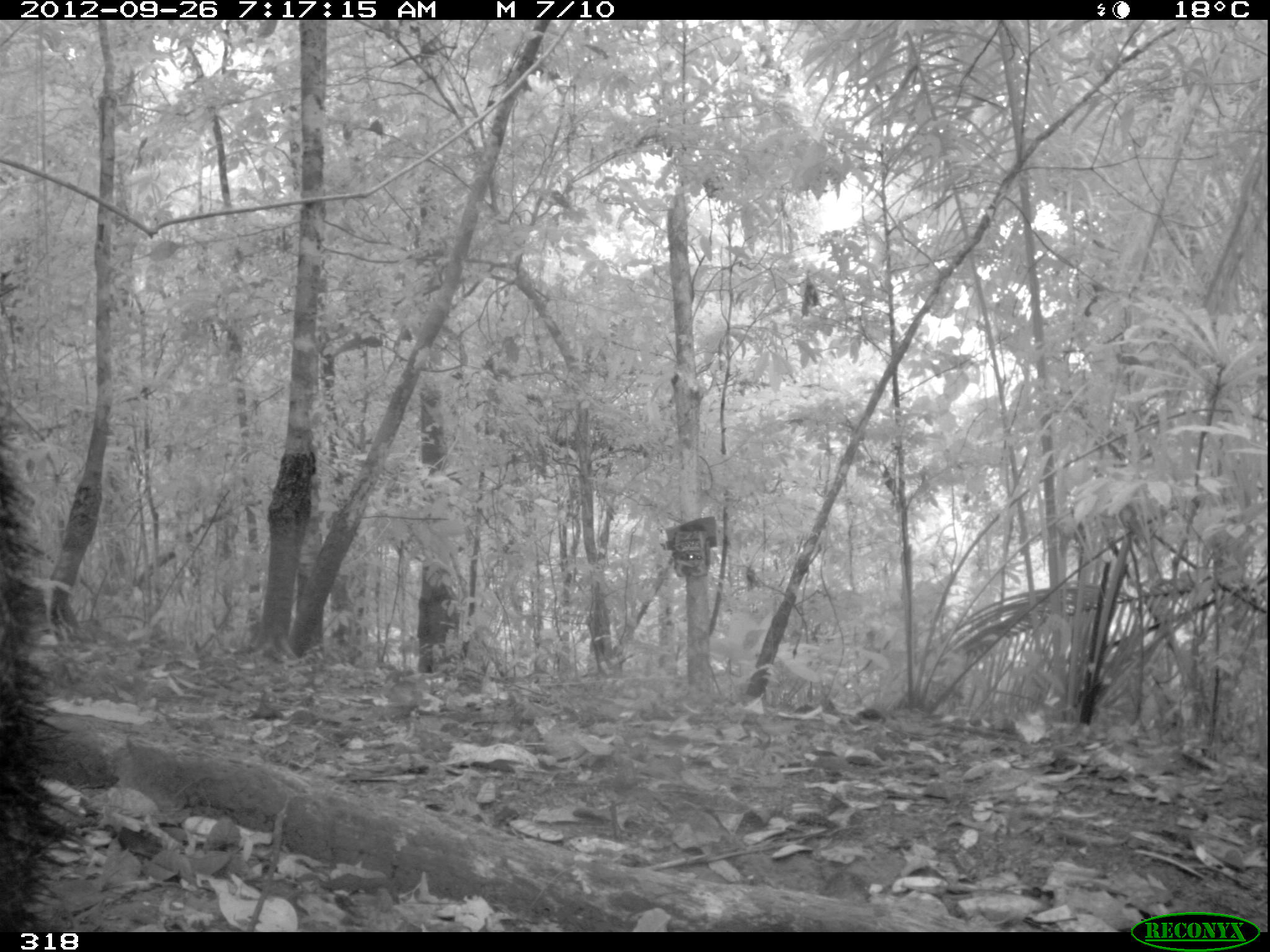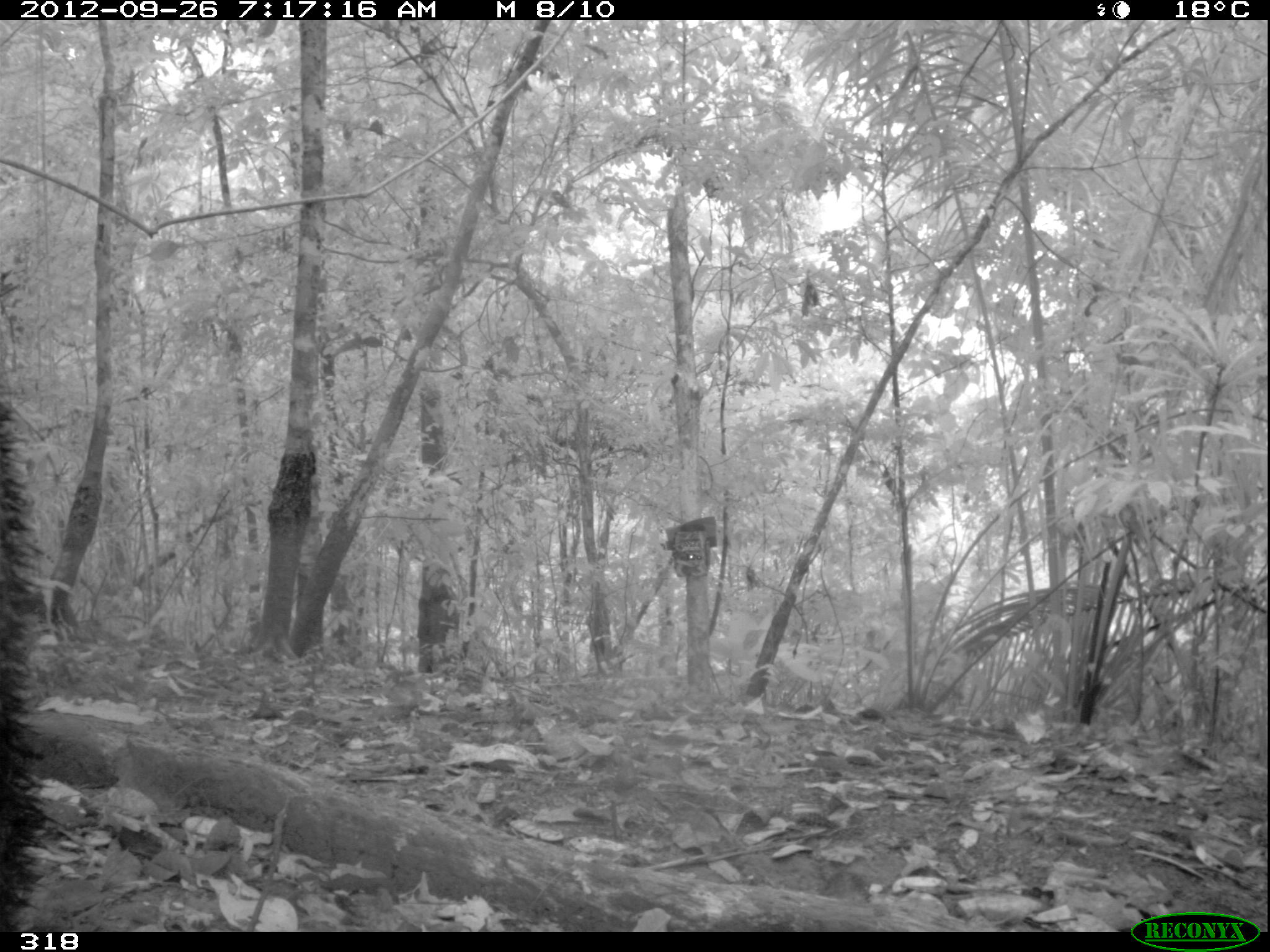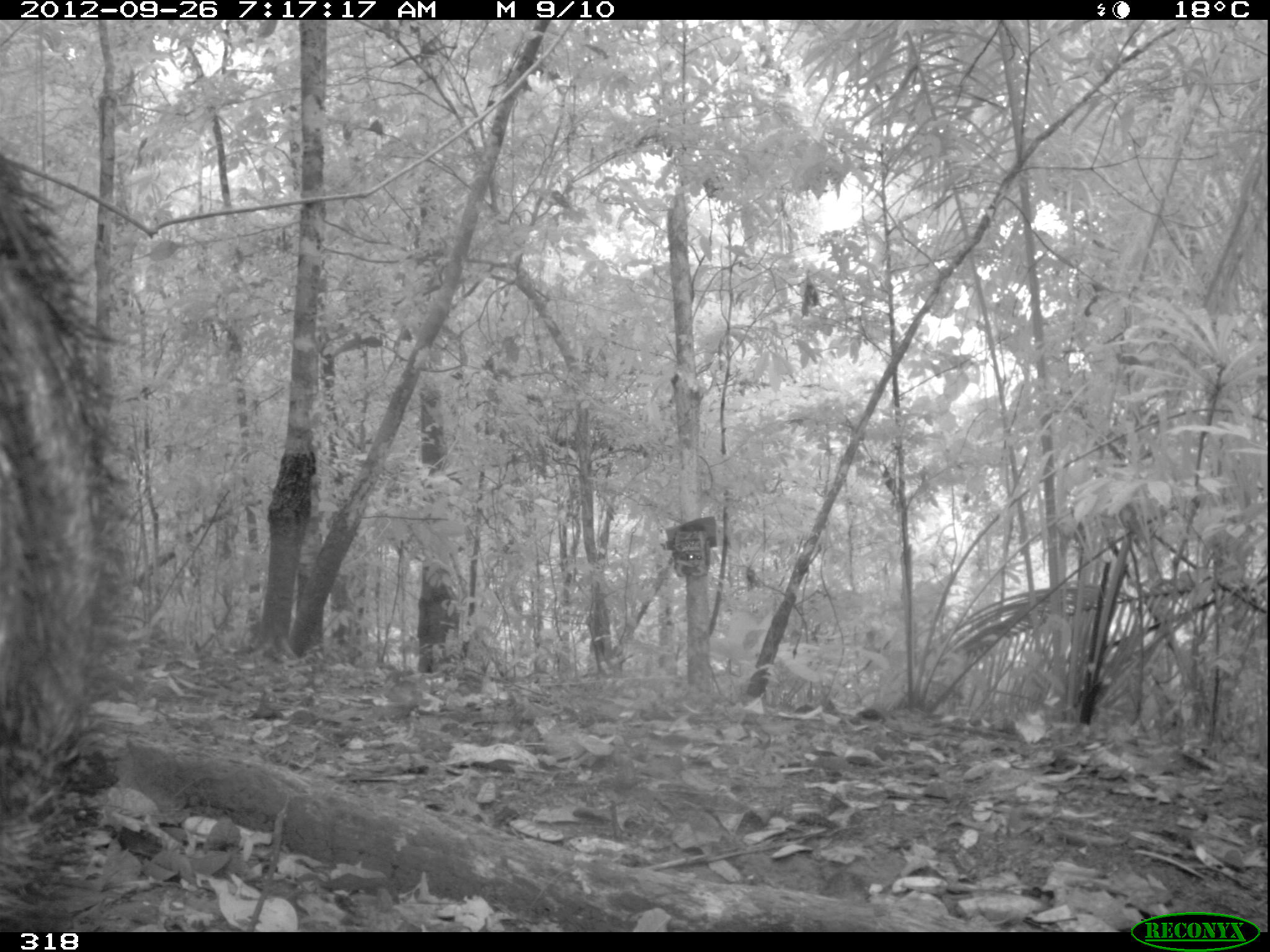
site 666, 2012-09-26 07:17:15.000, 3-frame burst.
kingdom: Animalia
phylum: Chordata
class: Mammalia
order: Artiodactyla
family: Tayassuidae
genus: Tayassu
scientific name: Tayassu pecari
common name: white-lipped peccary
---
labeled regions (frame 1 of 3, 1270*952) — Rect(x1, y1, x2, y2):
tayassu pecari: Rect(0, 263, 95, 933)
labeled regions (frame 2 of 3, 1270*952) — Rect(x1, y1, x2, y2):
tayassu pecari: Rect(0, 267, 77, 932)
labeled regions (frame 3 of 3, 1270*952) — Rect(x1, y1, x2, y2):
tayassu pecari: Rect(0, 148, 145, 932)